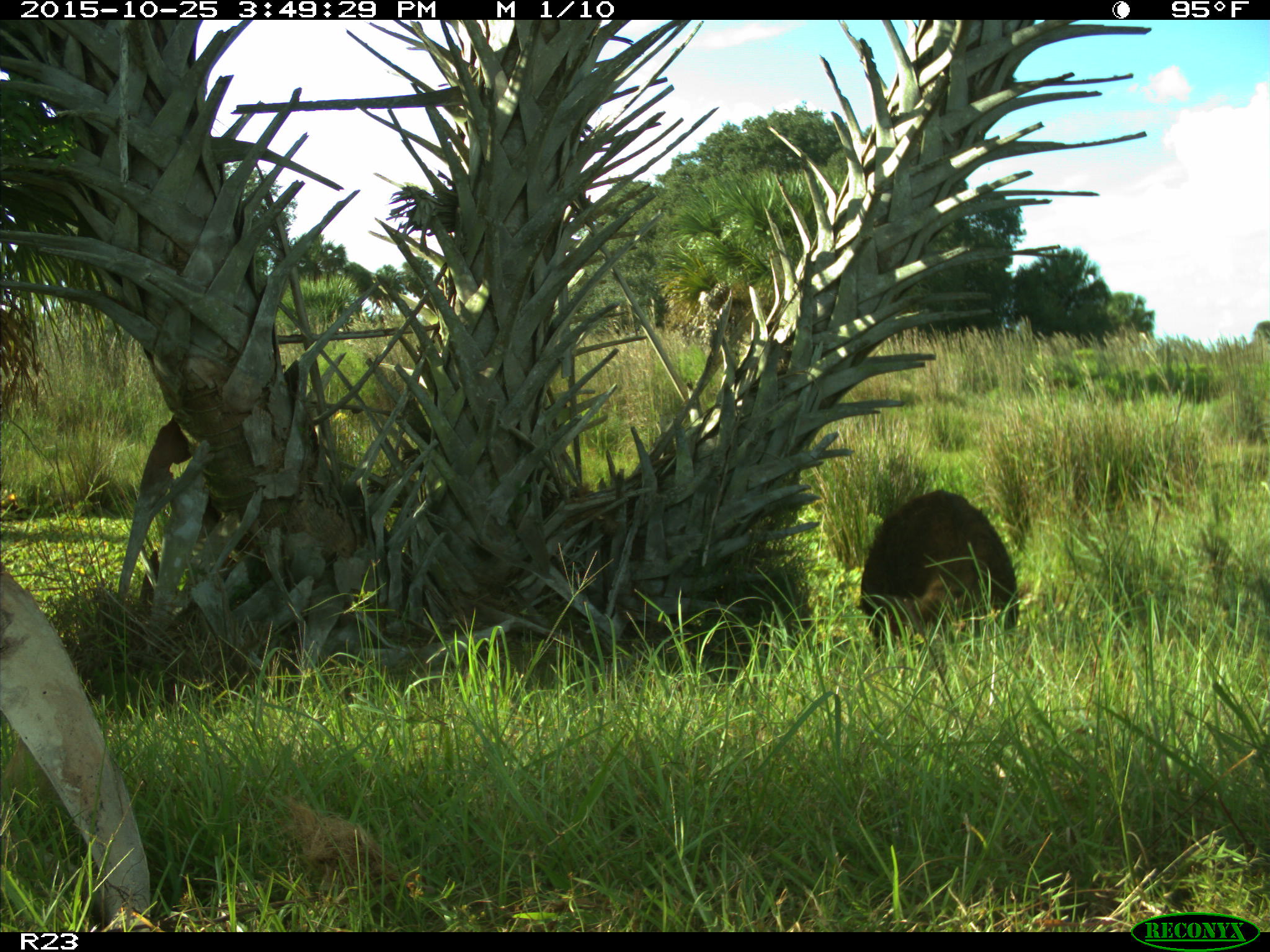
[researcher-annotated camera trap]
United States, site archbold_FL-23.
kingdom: Animalia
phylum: Chordata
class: Mammalia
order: Artiodactyla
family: Suidae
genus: Sus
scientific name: Sus scrofa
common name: wild boar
Sus scrofa (wild boar).